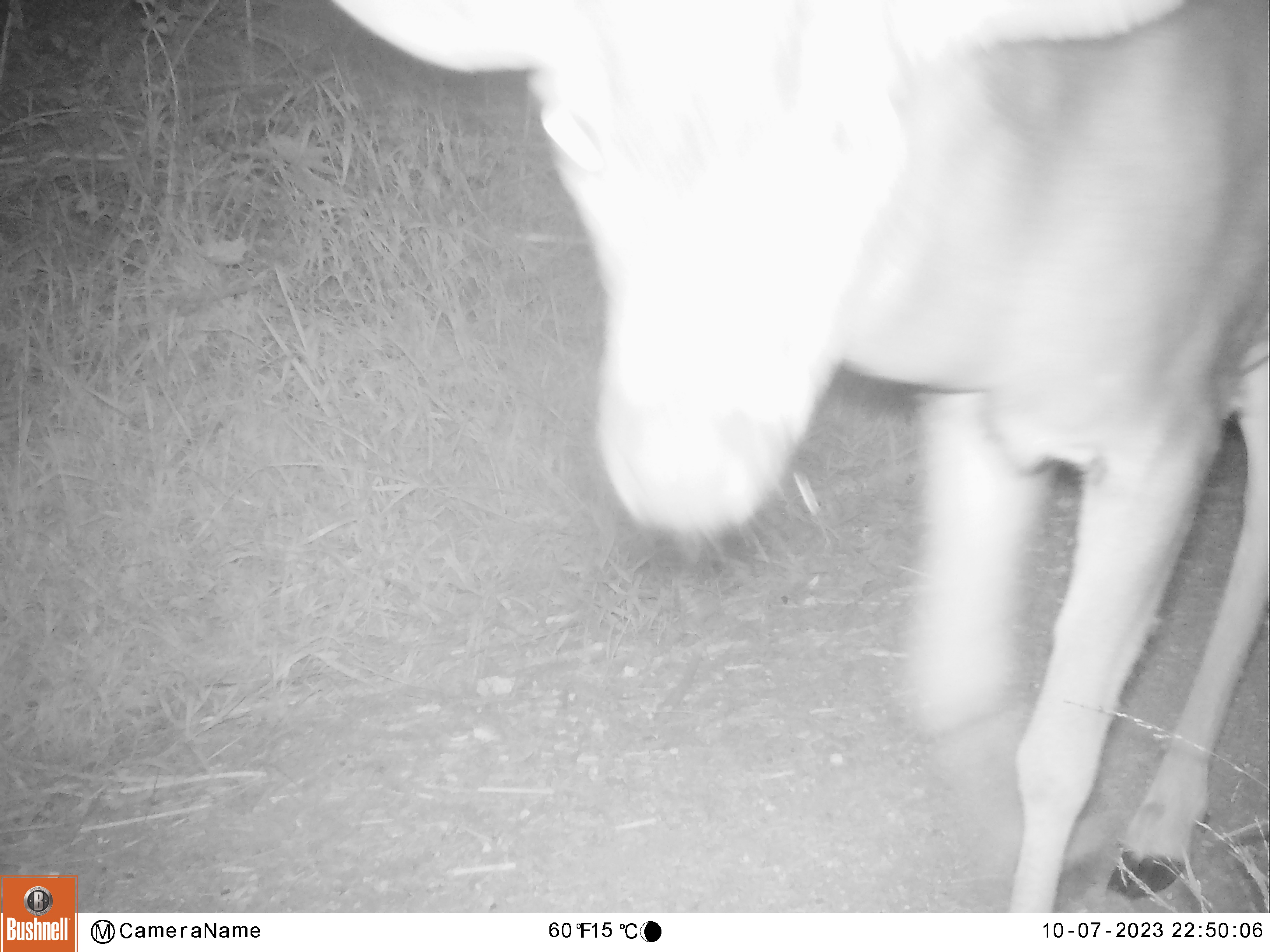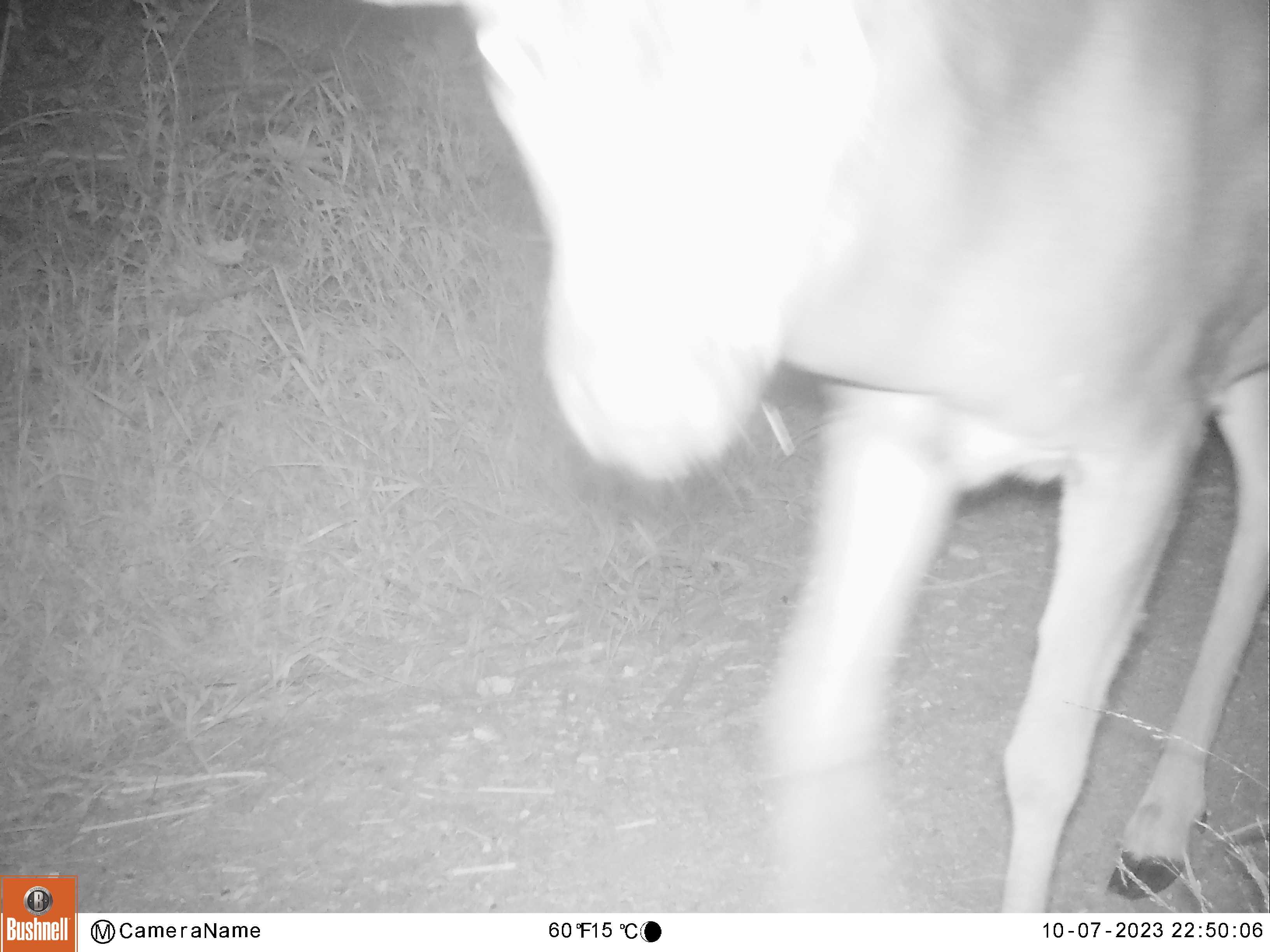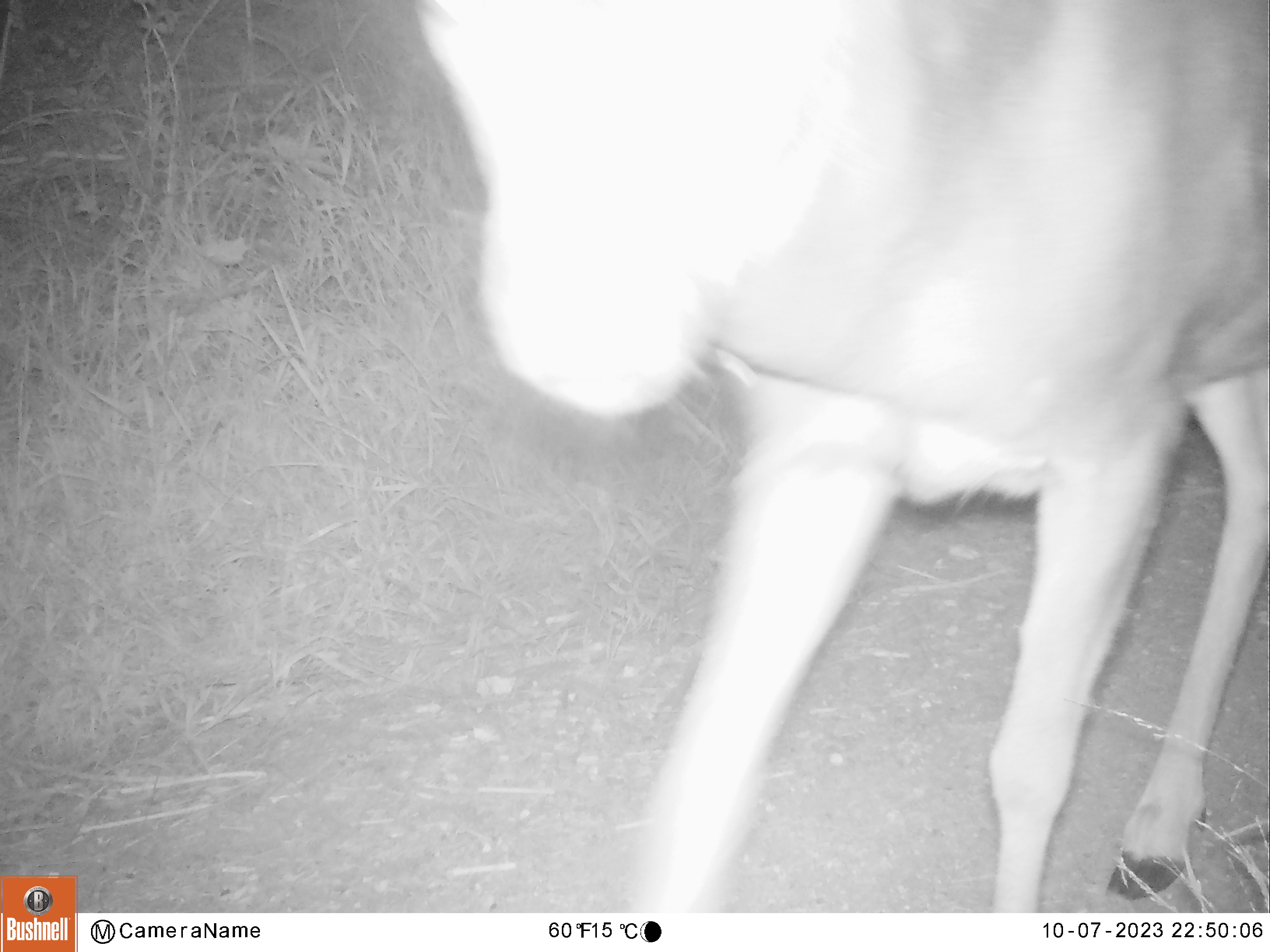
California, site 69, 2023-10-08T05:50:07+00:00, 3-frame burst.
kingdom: Animalia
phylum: Chordata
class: Mammalia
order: Artiodactyla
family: Cervidae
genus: Odocoileus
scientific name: Odocoileus hemionus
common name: mule deer